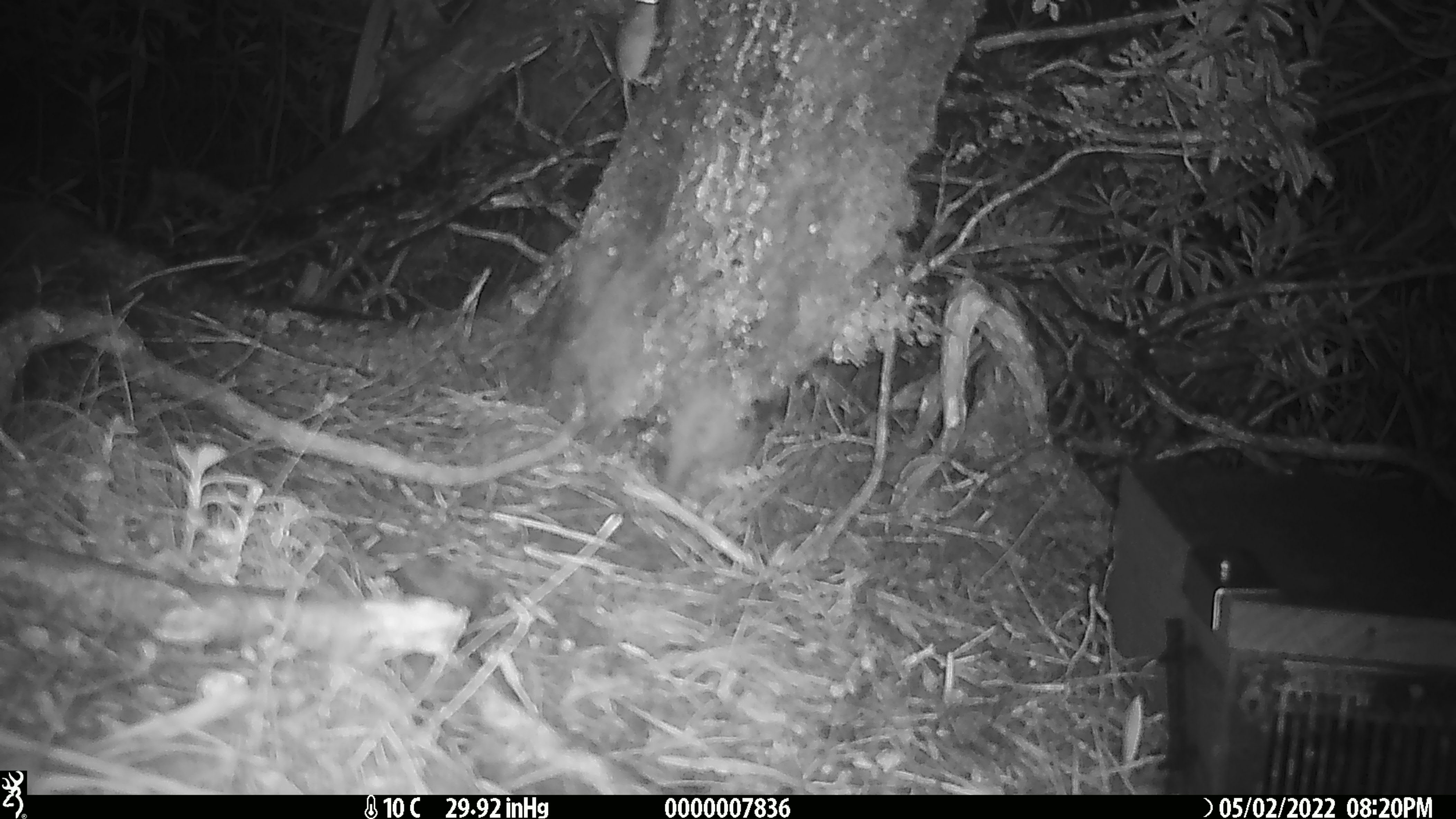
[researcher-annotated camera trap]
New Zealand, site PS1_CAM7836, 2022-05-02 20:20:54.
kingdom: Animalia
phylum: Chordata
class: Mammalia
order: Rodentia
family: Muridae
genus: Mus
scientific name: Mus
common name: mouse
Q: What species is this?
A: Mouse (Mus).